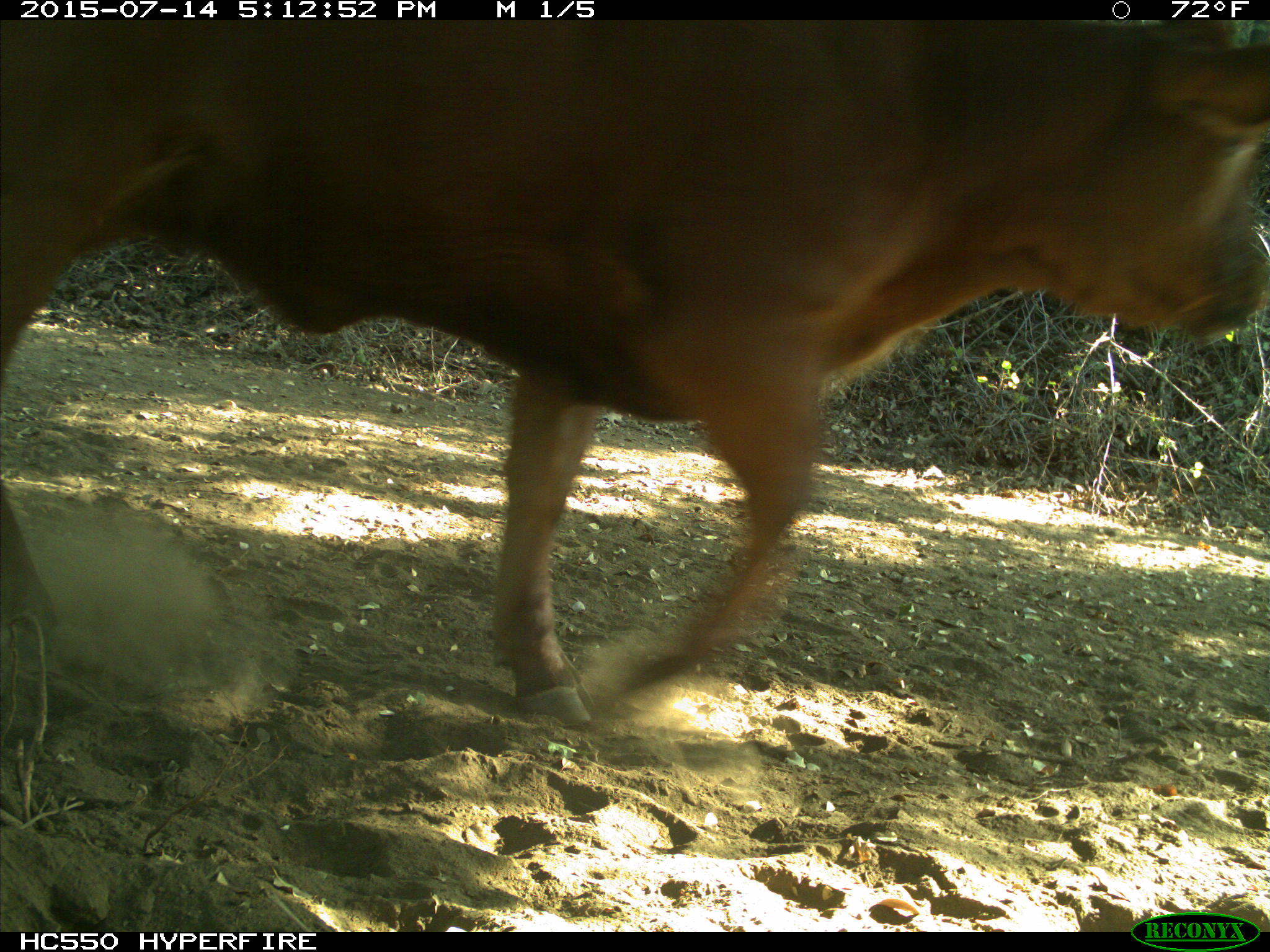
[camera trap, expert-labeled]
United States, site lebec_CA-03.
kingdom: Animalia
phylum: Chordata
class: Mammalia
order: Artiodactyla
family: Bovidae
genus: Bos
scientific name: Bos taurus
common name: domestic cow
Bos taurus (domestic cow).